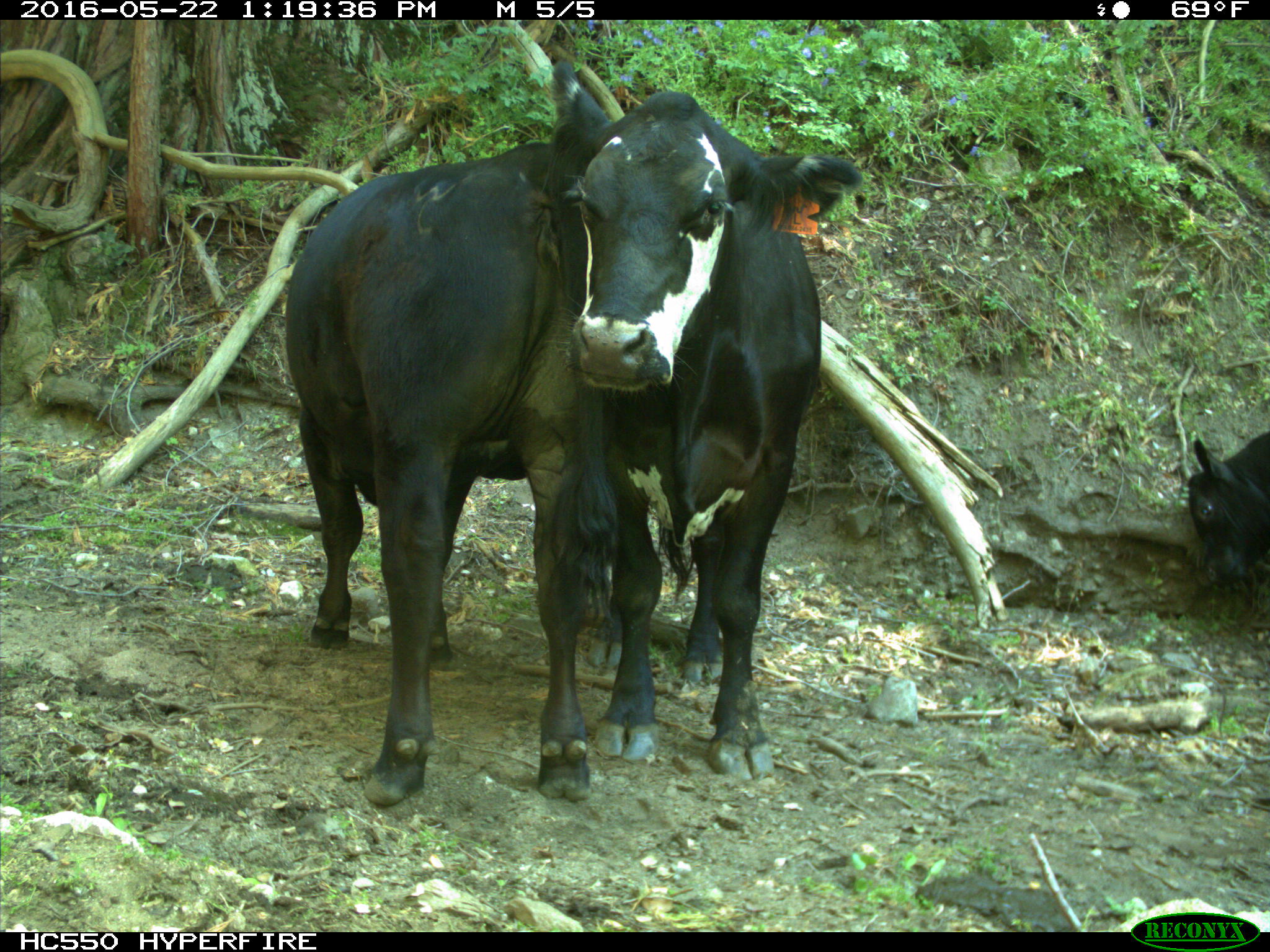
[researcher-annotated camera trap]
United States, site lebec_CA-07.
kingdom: Animalia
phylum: Chordata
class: Mammalia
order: Artiodactyla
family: Bovidae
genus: Bos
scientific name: Bos taurus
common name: domestic cow